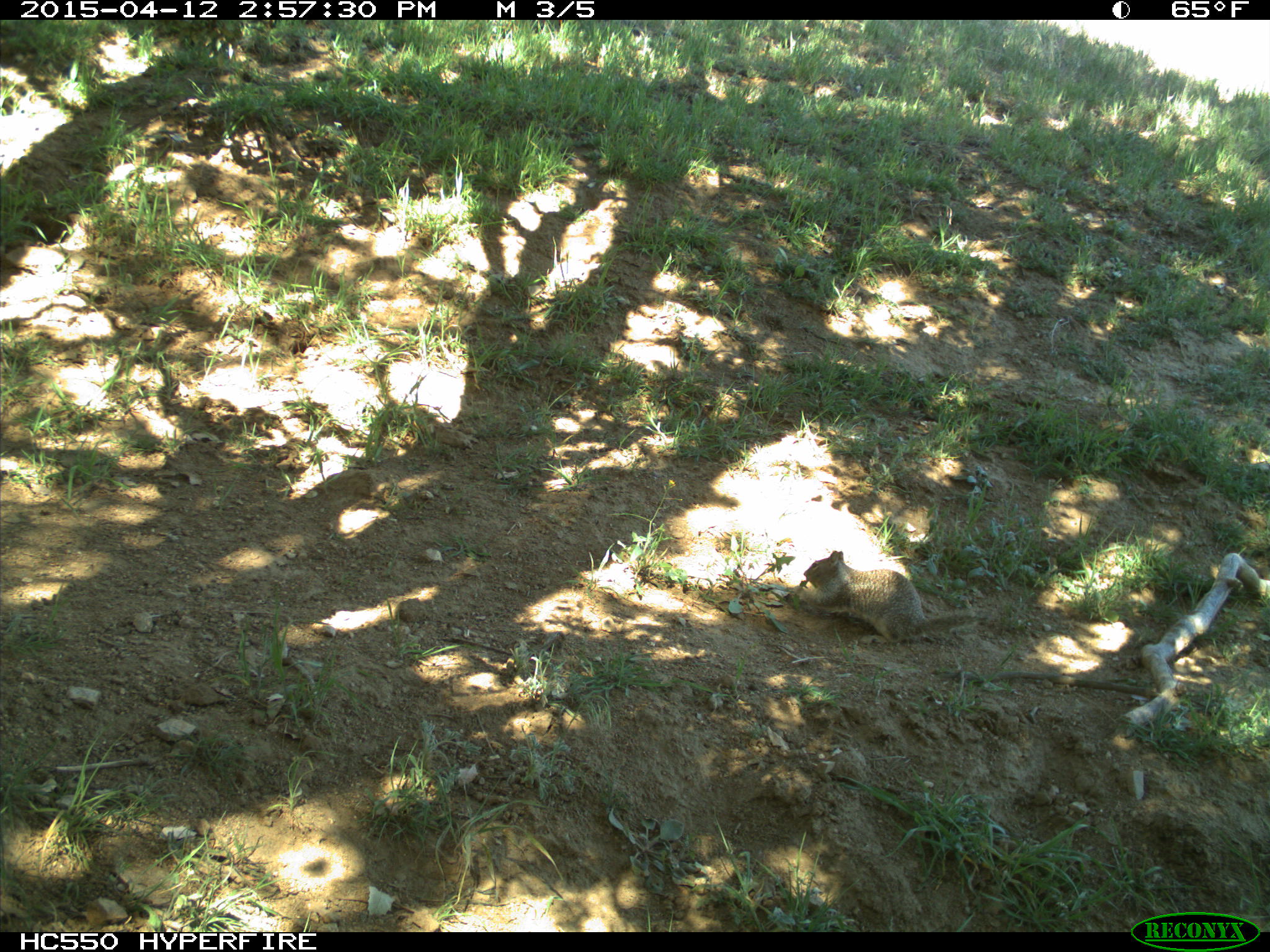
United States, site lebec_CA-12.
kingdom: Animalia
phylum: Chordata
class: Mammalia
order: Rodentia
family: Sciuridae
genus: Otospermophilus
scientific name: Otospermophilus beecheyi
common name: california ground squirrel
Otospermophilus beecheyi (california ground squirrel).